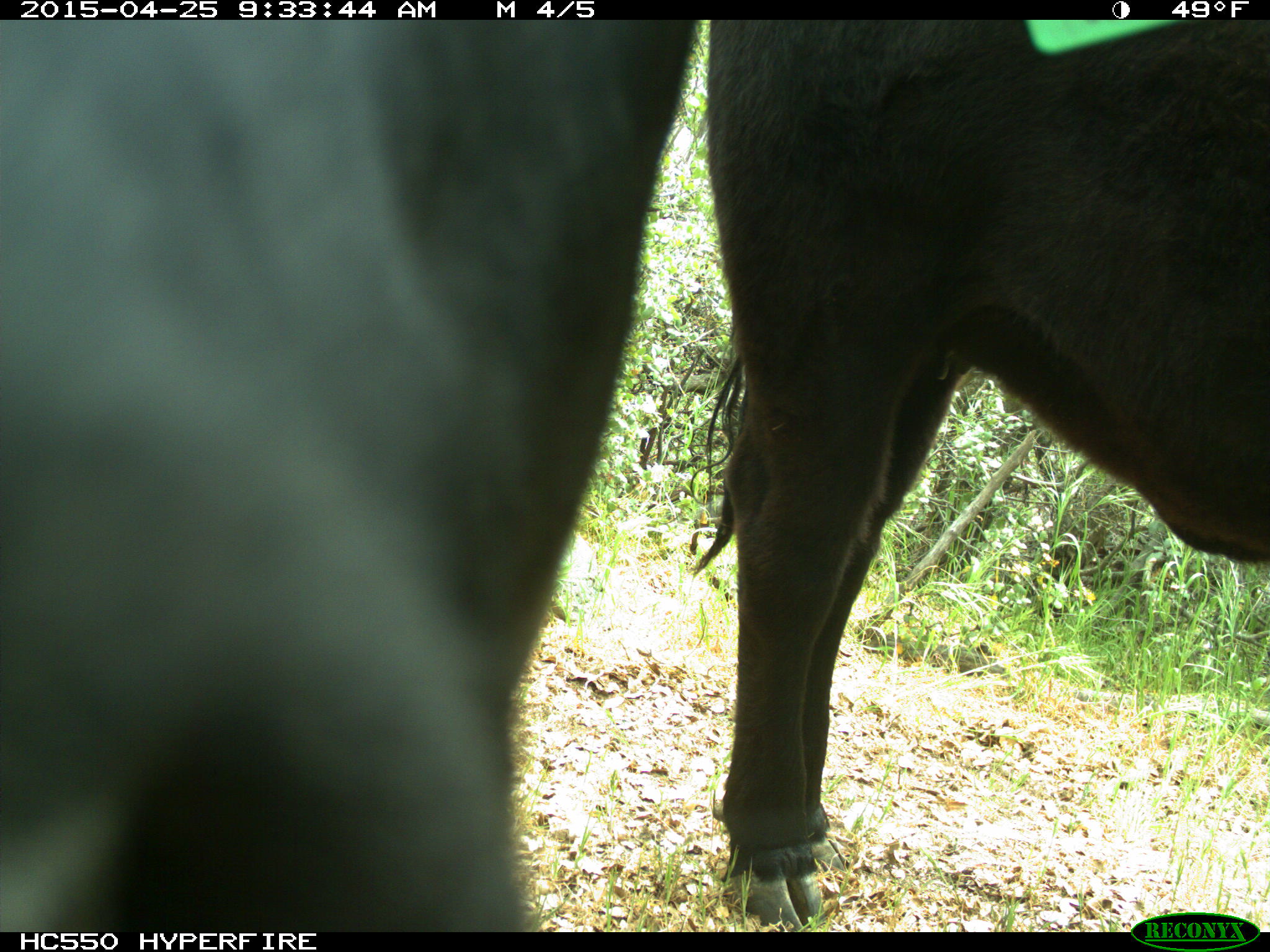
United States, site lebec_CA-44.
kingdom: Animalia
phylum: Chordata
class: Mammalia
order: Artiodactyla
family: Suidae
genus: Sus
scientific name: Sus scrofa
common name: wild boar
Sus scrofa (wild boar).